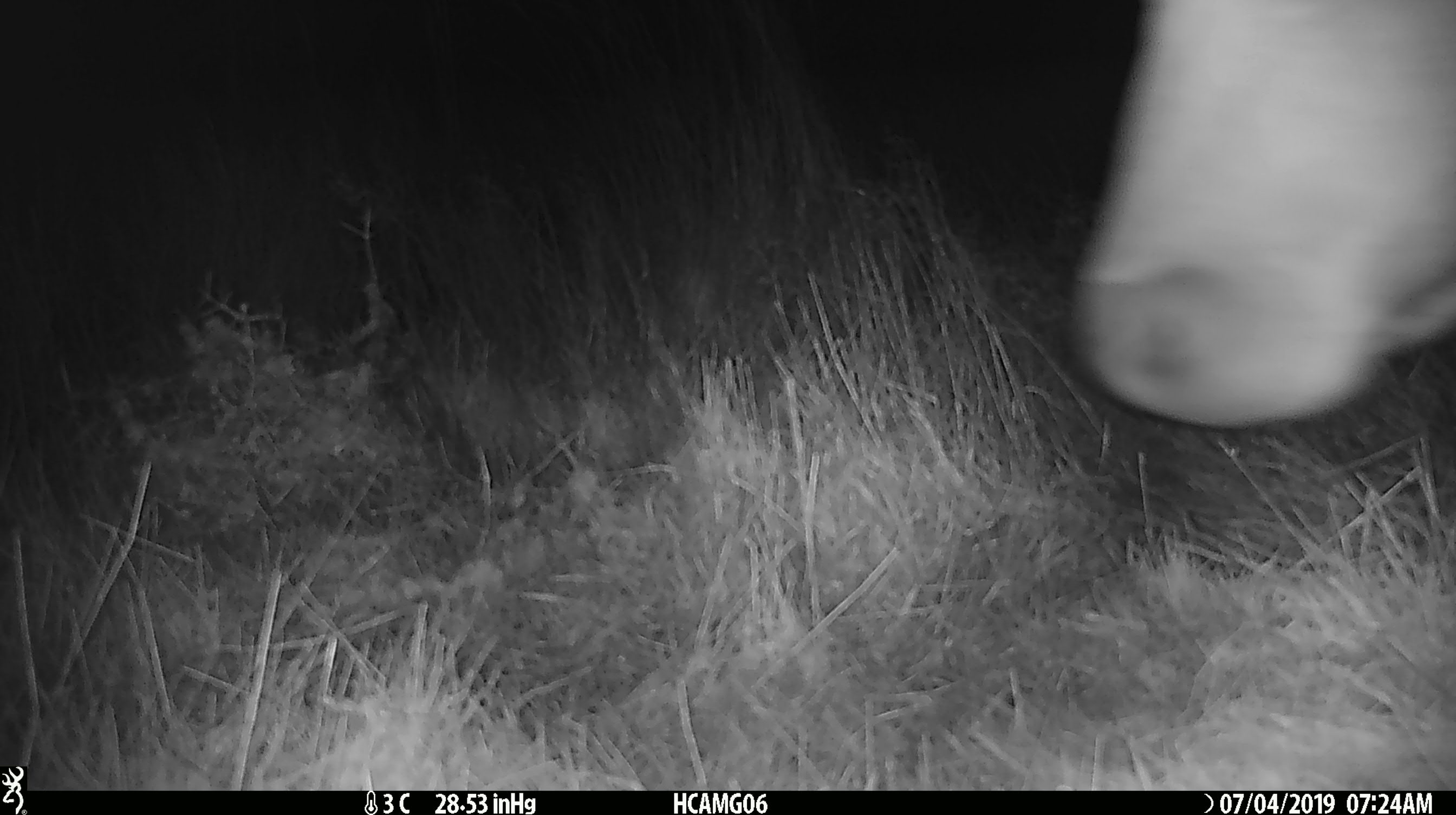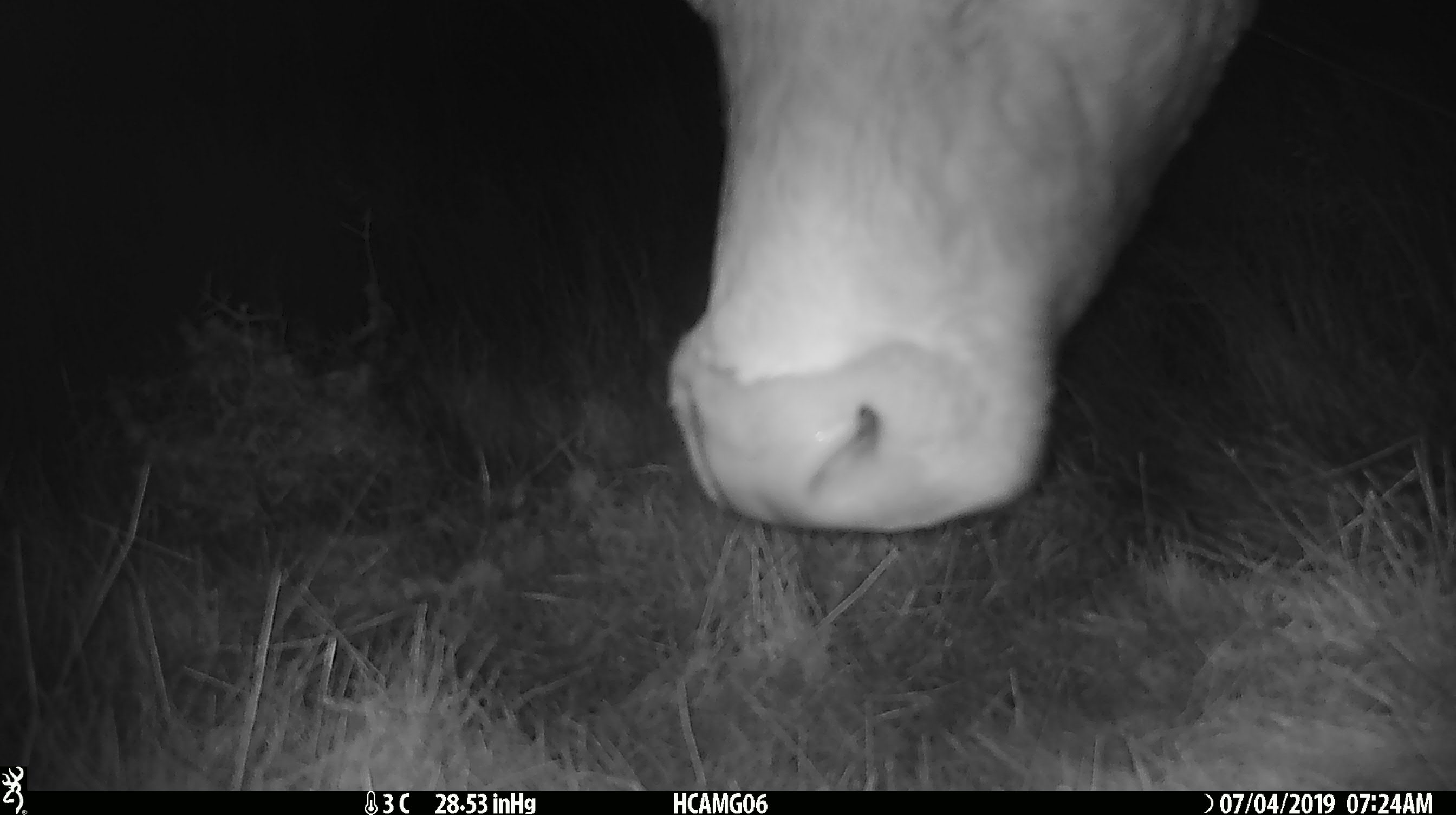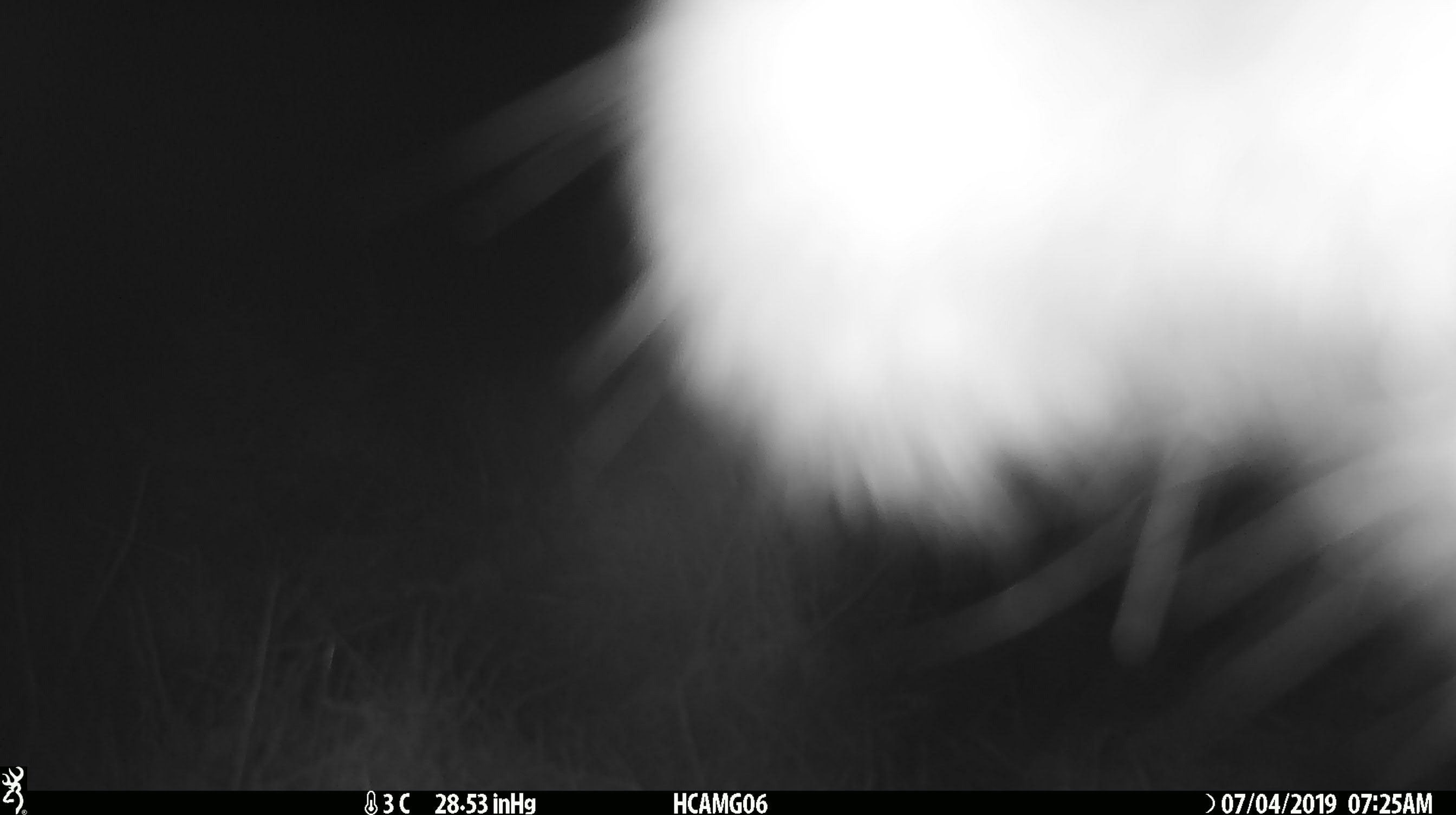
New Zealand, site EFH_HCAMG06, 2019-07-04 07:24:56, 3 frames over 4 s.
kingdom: Animalia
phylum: Chordata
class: Mammalia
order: Artiodactyla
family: Bovidae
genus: Bos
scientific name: Bos taurus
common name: domestic cow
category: cow